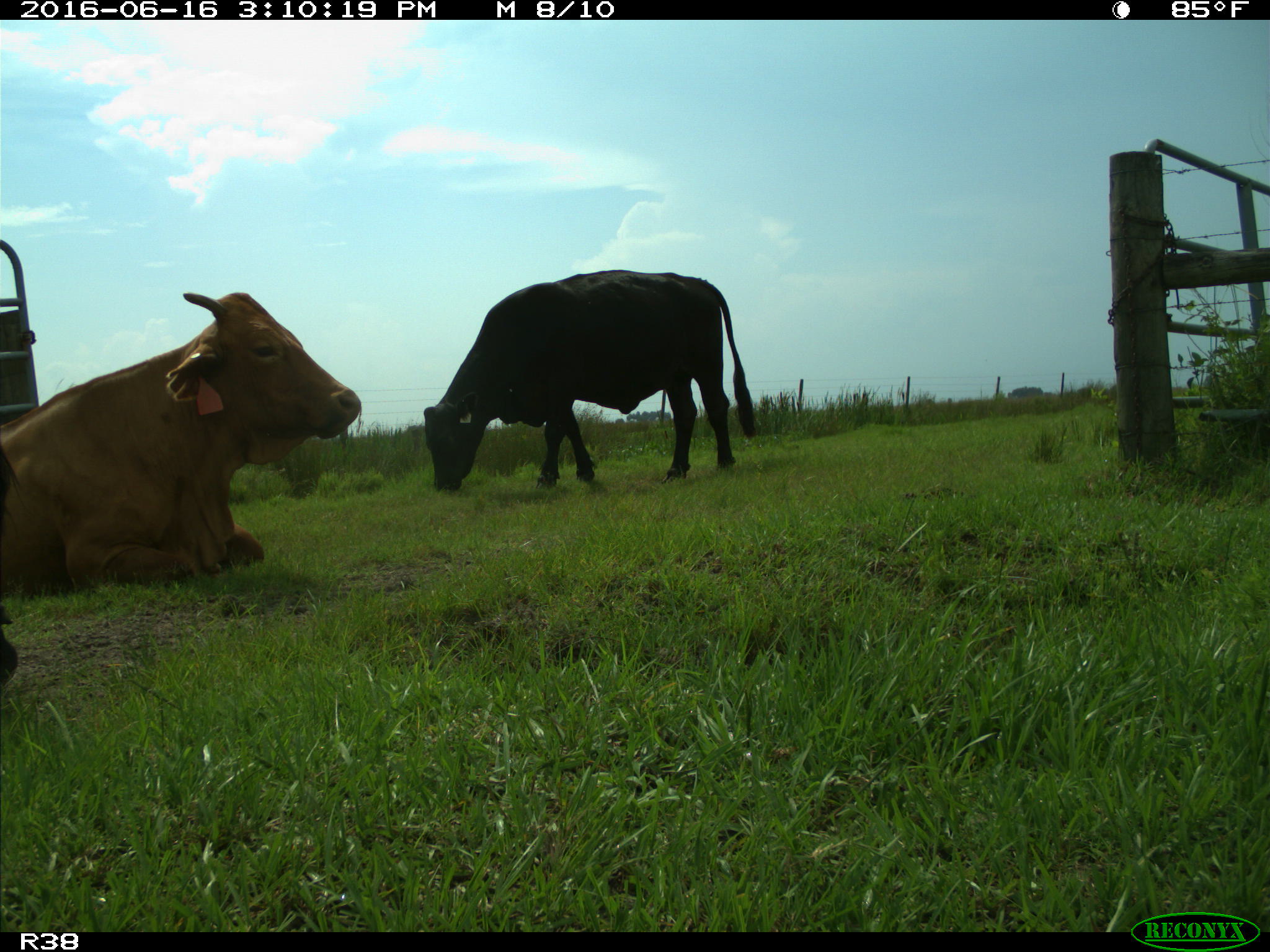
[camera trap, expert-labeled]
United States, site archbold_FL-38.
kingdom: Animalia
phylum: Chordata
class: Mammalia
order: Artiodactyla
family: Bovidae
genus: Bos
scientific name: Bos taurus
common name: domestic cow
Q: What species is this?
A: Bos taurus (domestic cow).